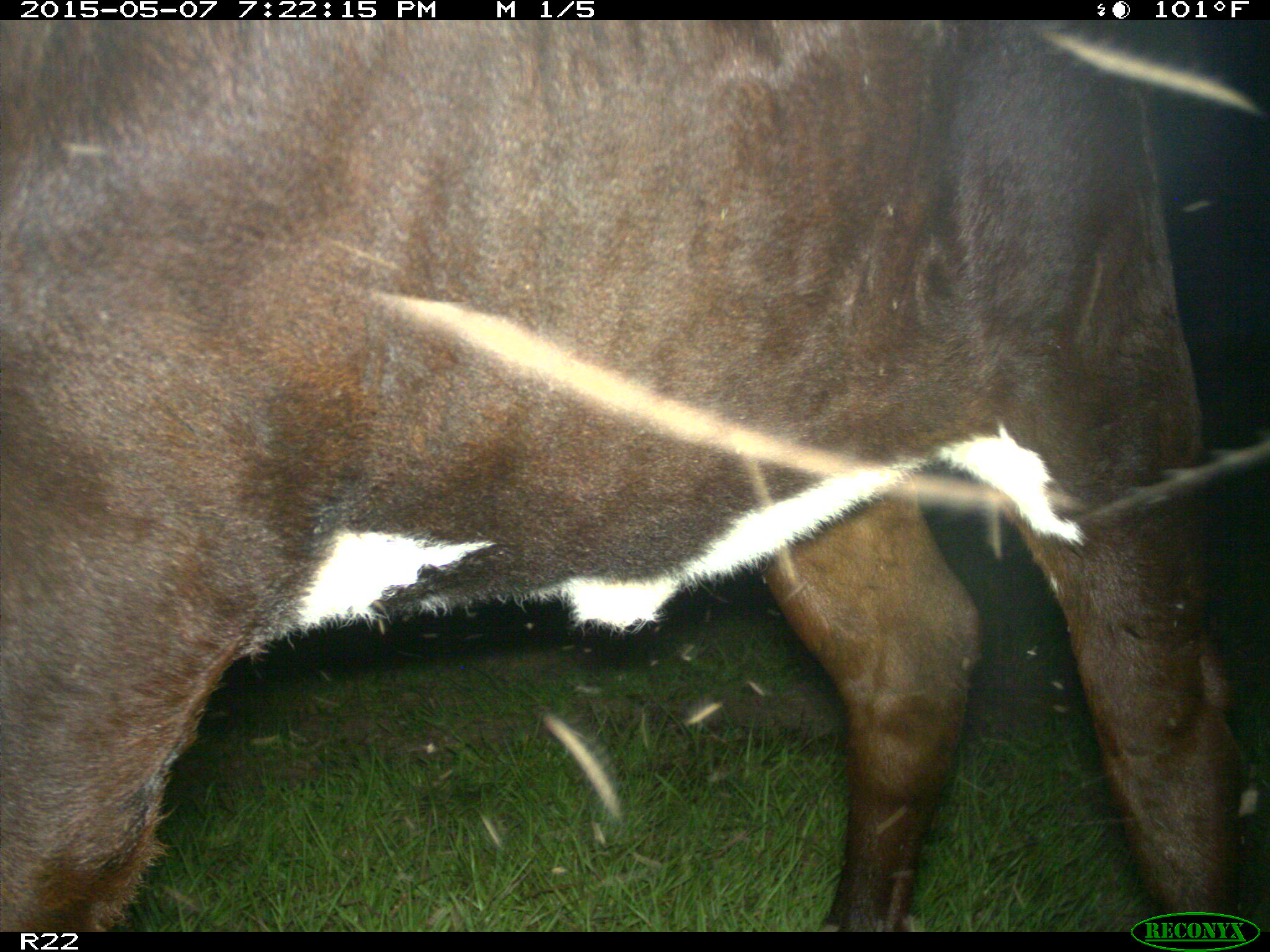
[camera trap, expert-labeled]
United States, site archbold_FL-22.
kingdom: Animalia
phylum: Chordata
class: Mammalia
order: Artiodactyla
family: Bovidae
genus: Bos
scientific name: Bos taurus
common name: domestic cow